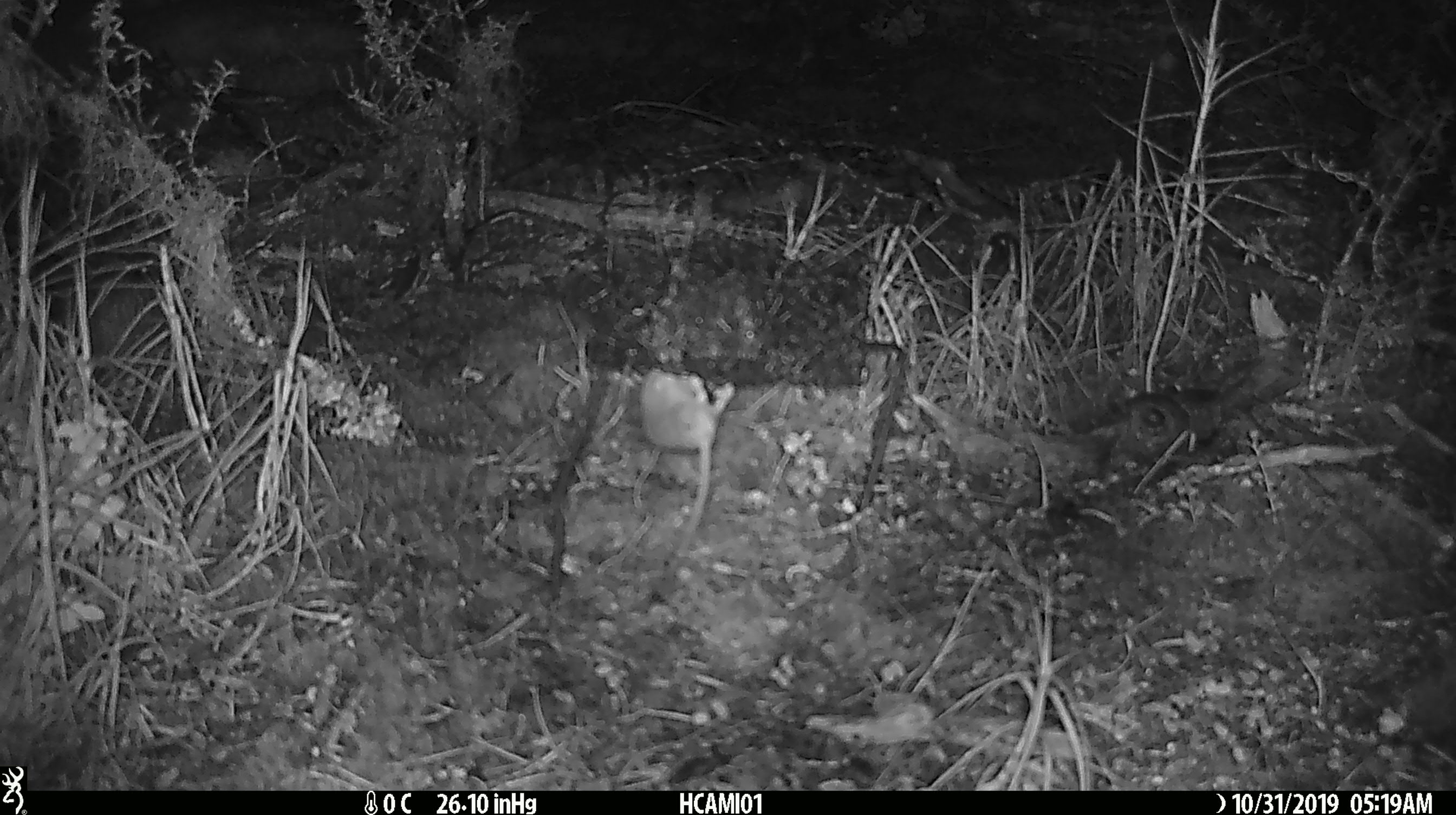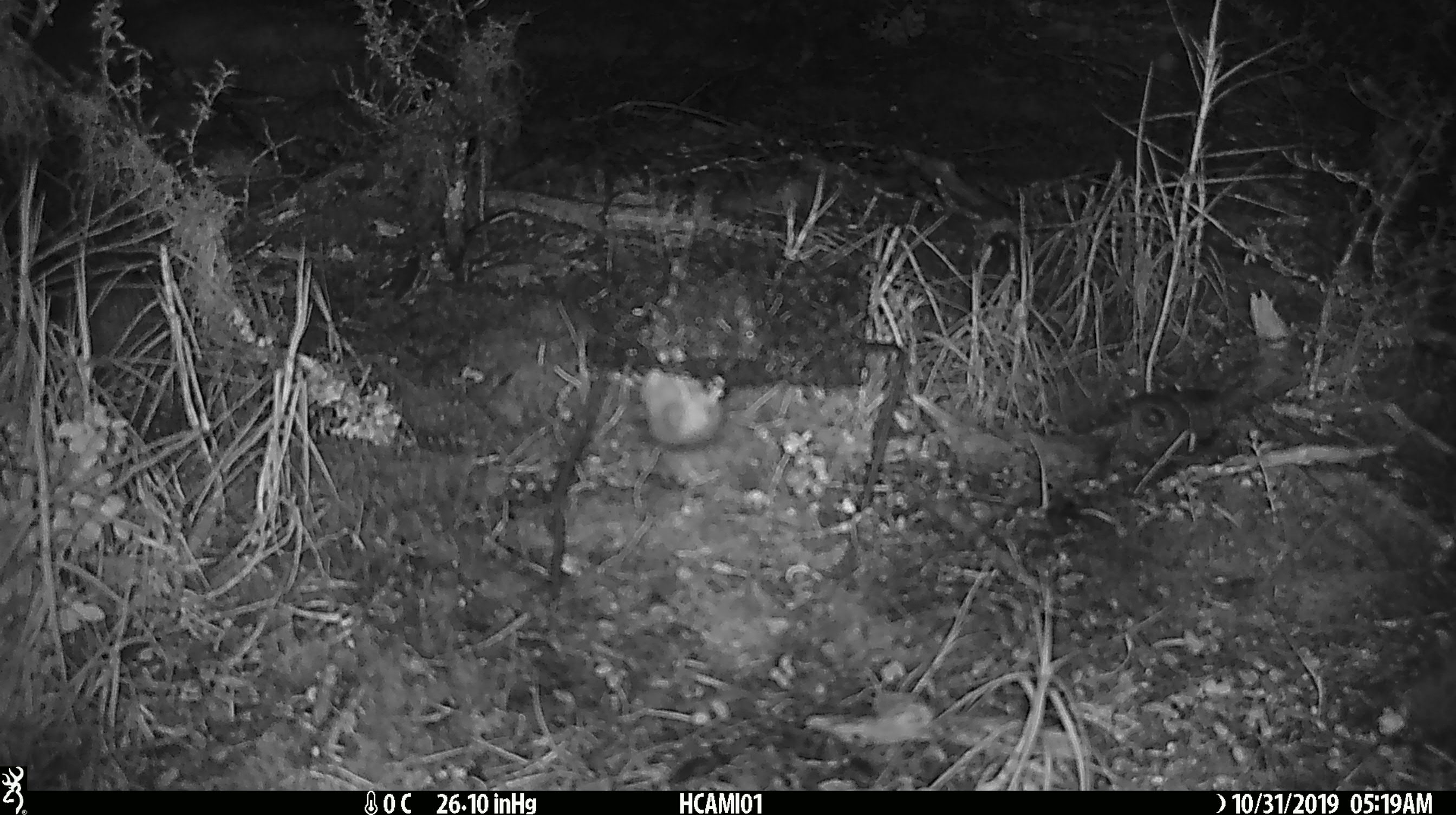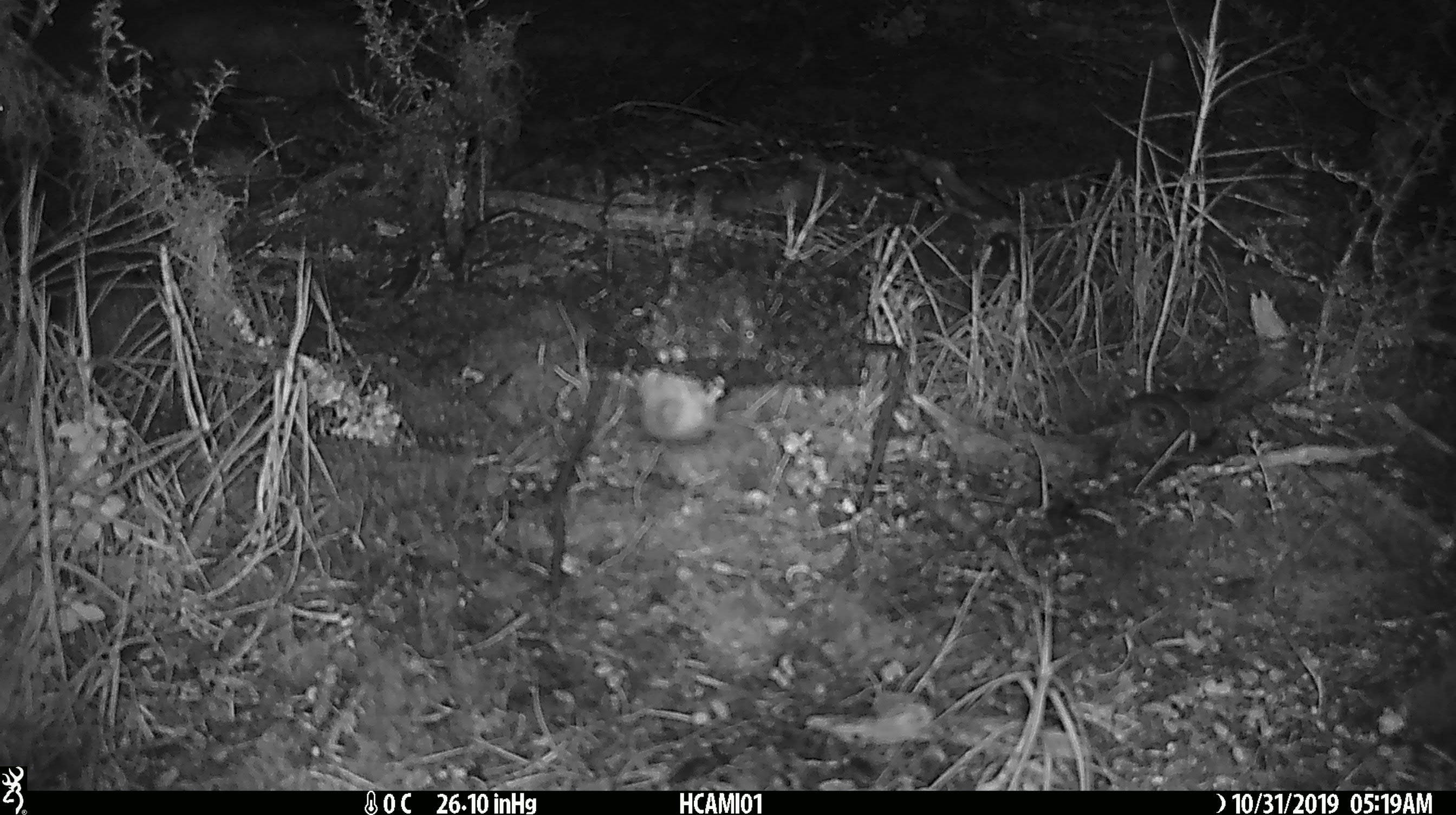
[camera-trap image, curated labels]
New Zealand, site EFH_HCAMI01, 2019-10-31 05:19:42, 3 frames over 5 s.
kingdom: Animalia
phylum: Chordata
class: Mammalia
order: Rodentia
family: Muridae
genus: Mus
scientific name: Mus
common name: mouse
Mouse (Mus).